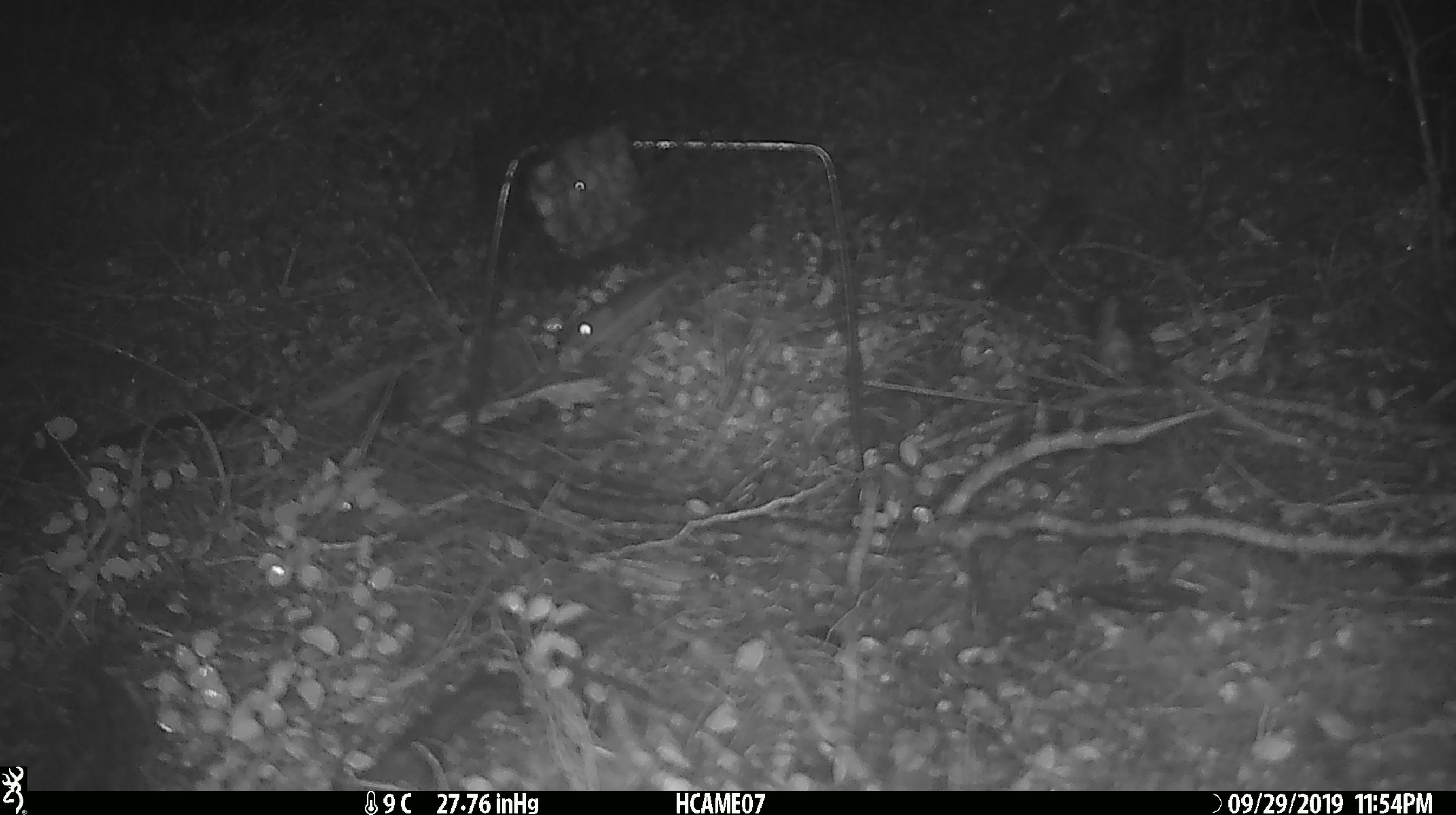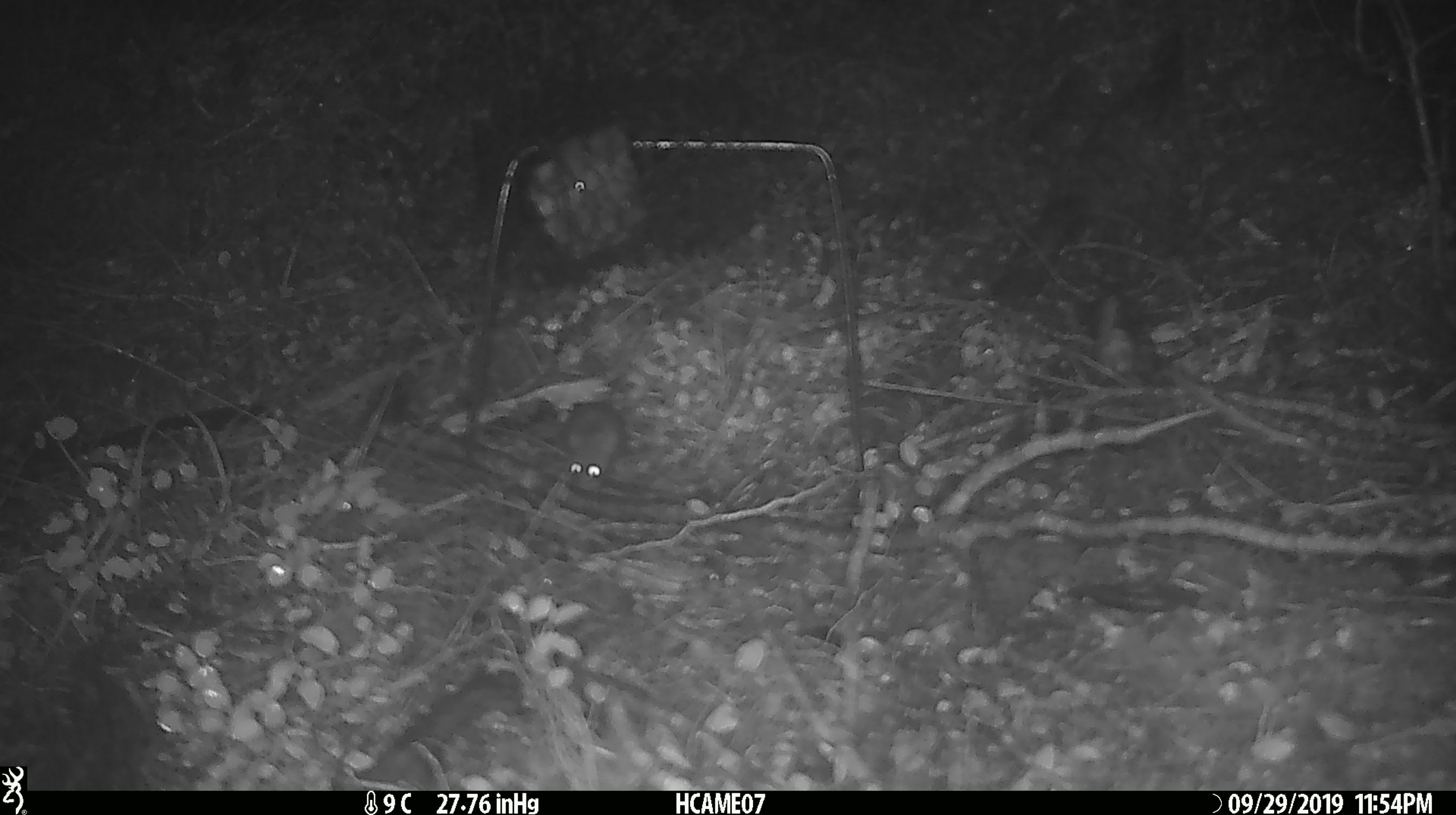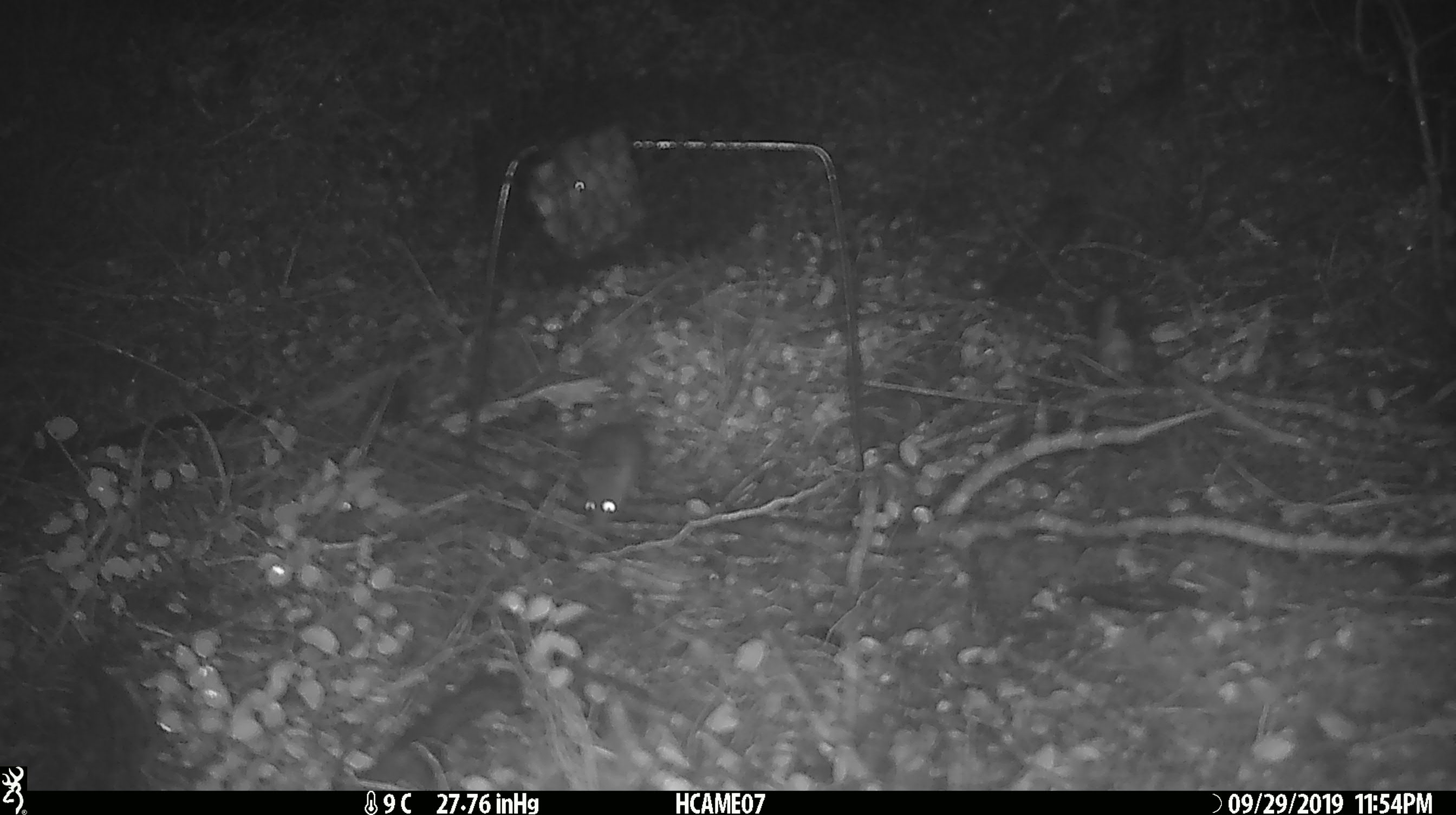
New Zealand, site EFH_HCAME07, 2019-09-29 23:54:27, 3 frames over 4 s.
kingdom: Animalia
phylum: Chordata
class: Mammalia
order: Rodentia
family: Muridae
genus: Mus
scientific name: Mus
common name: mouse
Mouse (Mus).